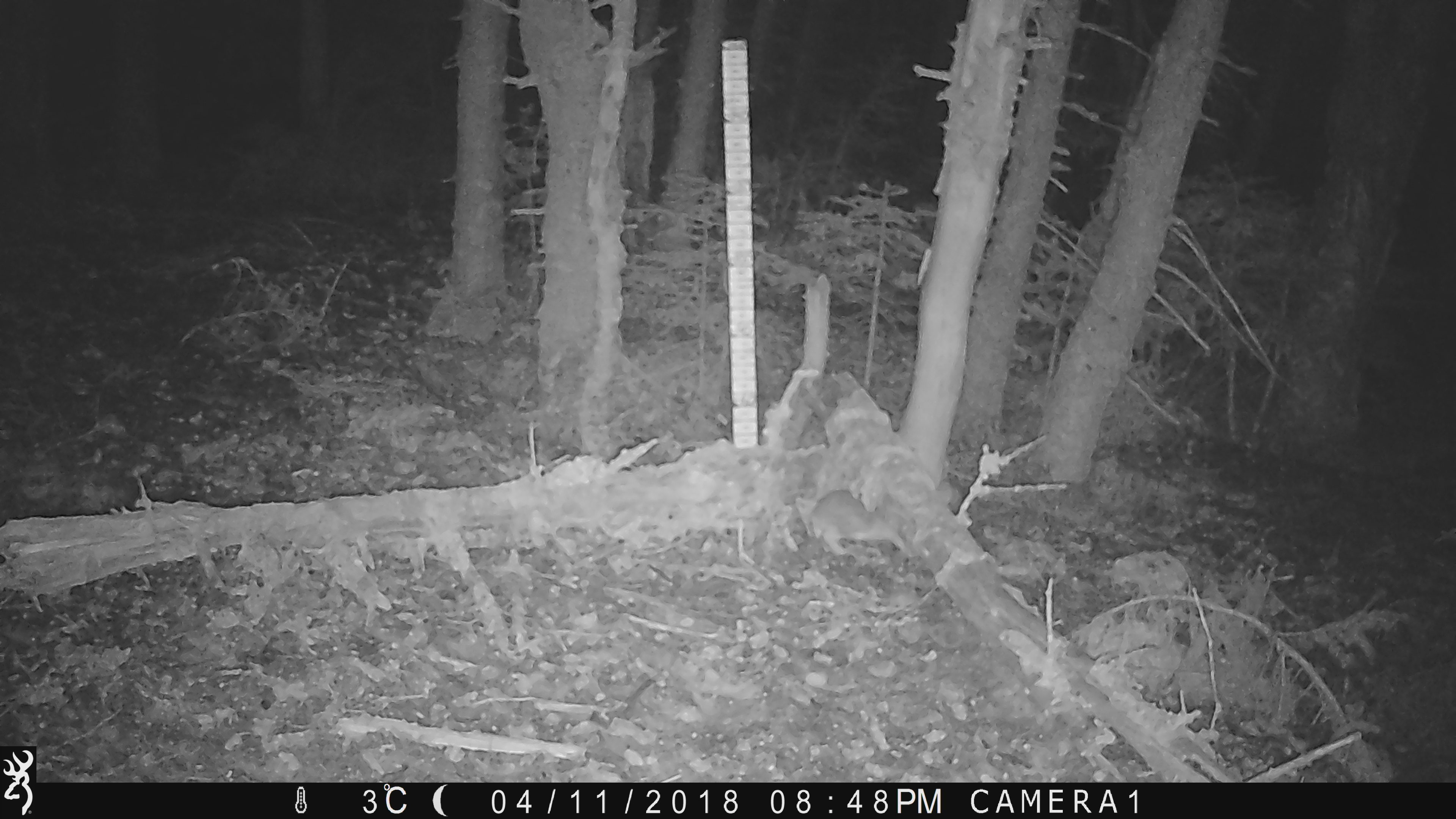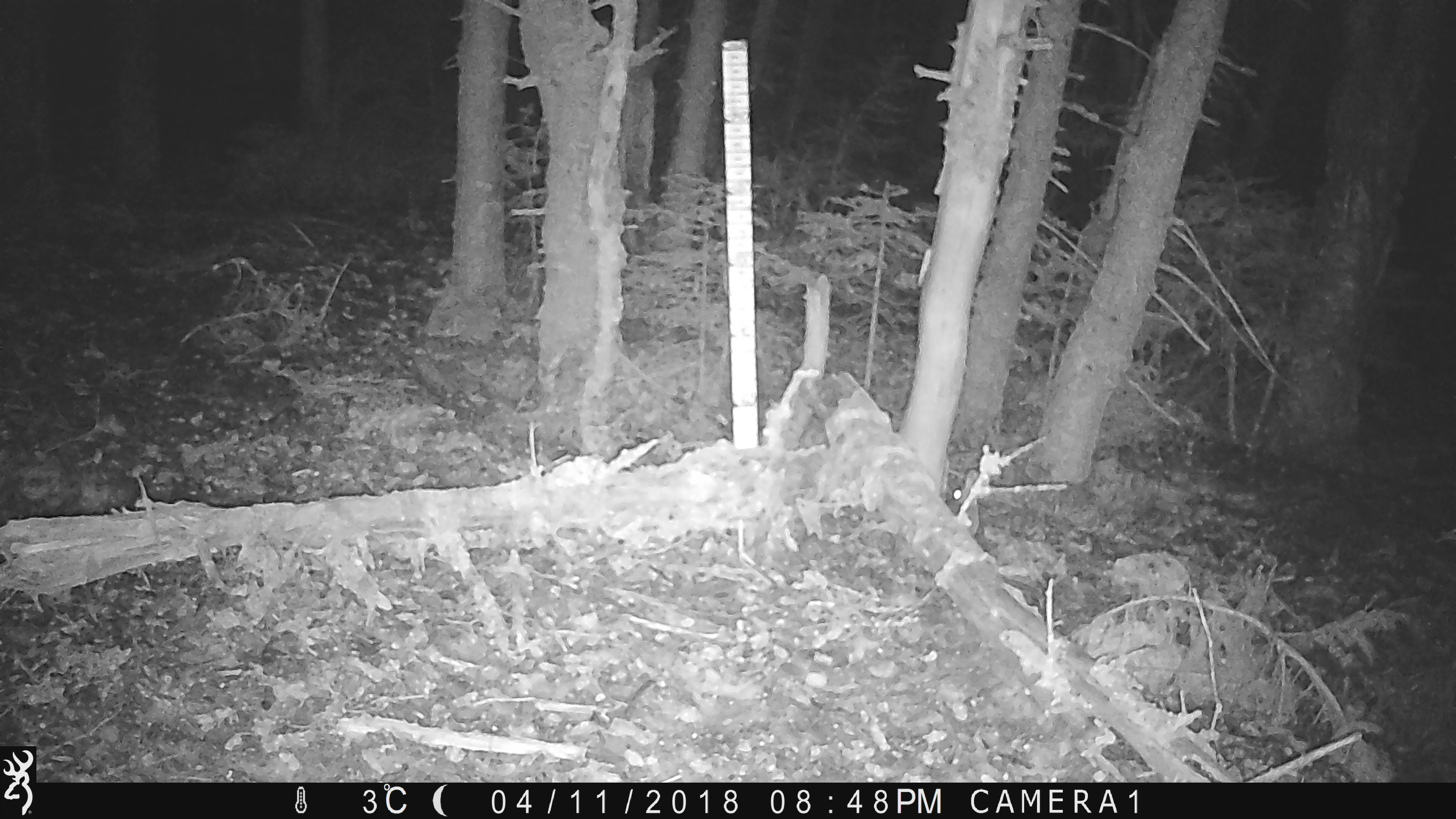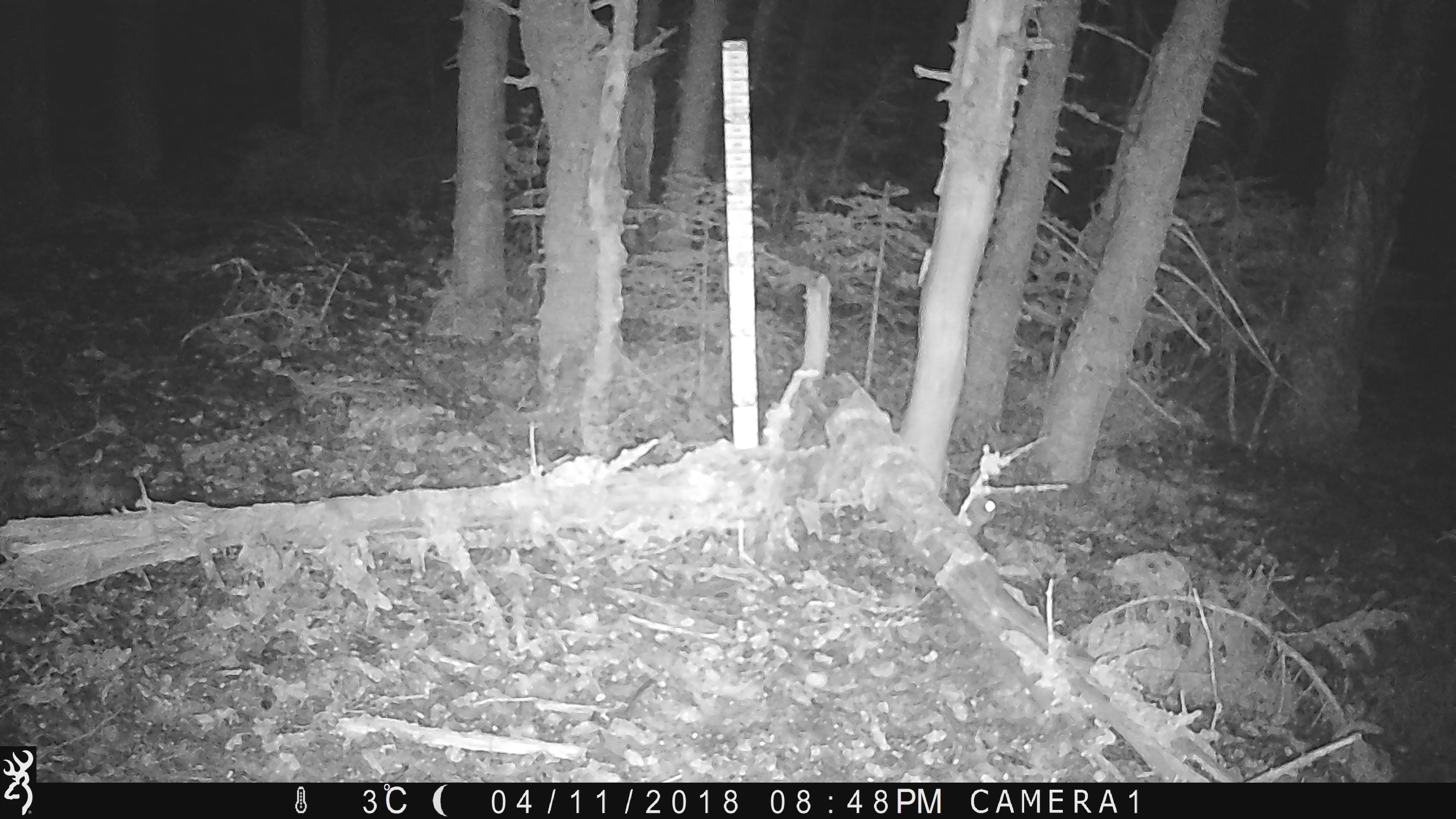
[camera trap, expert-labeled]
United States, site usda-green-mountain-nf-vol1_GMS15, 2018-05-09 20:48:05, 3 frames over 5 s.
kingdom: Animalia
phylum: Chordata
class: Mammalia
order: Lagomorpha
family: Leporidae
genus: Lepus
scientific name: Lepus americanus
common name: snowshoe hare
Snowshoe hare (Lepus americanus).